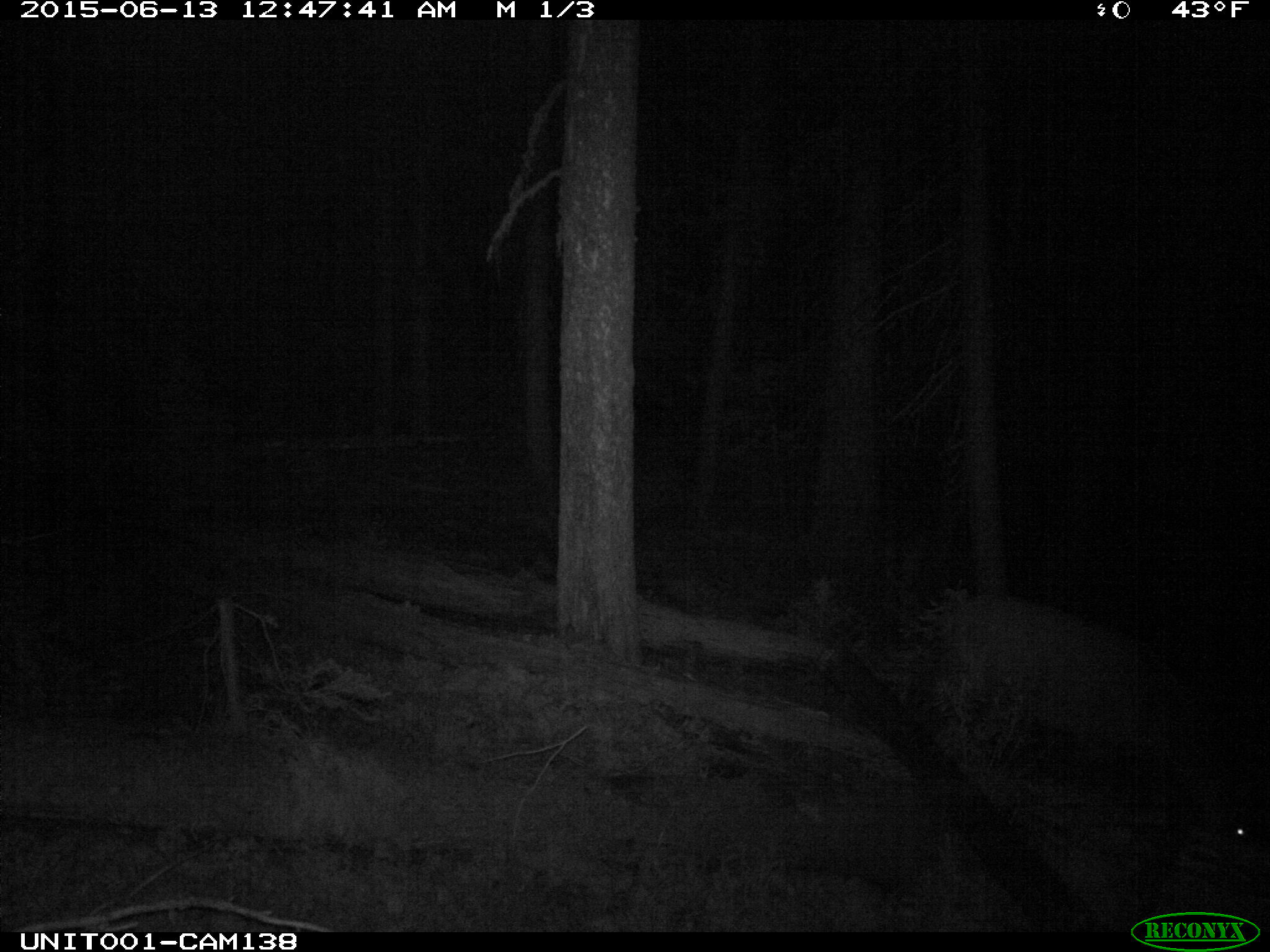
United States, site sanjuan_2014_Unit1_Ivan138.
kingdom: Animalia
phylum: Chordata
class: Mammalia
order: Artiodactyla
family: Cervidae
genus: Cervus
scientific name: Cervus elaphus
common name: red deer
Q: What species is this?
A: Cervus elaphus (red deer).